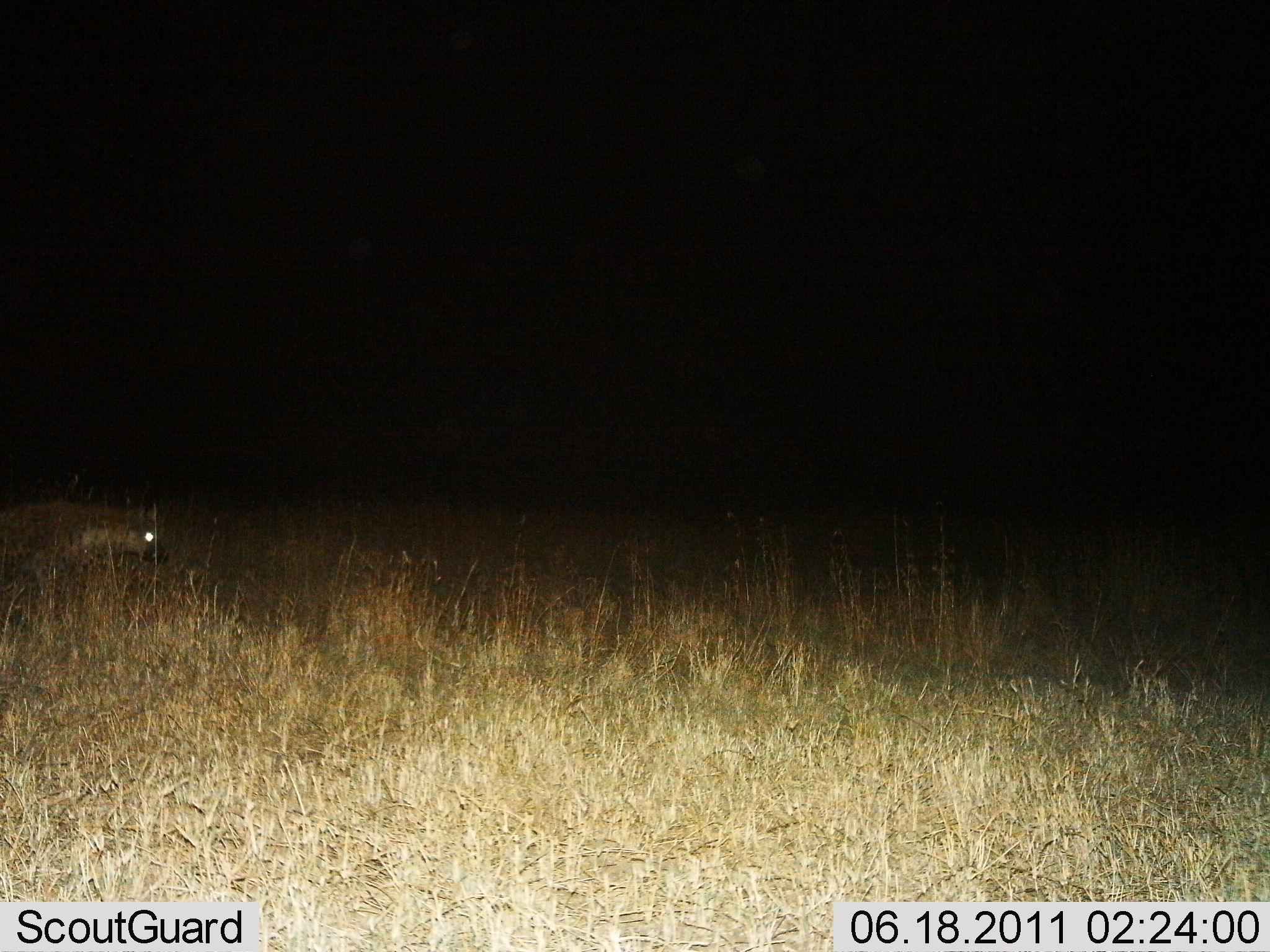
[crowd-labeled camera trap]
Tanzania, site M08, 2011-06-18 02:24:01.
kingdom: Animalia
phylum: Chordata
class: Mammalia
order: Carnivora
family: Hyaenidae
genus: Crocuta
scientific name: Crocuta crocuta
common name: spotted hyena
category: hyenaspotted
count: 1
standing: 13%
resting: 0%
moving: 87%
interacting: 0%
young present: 0%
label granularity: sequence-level